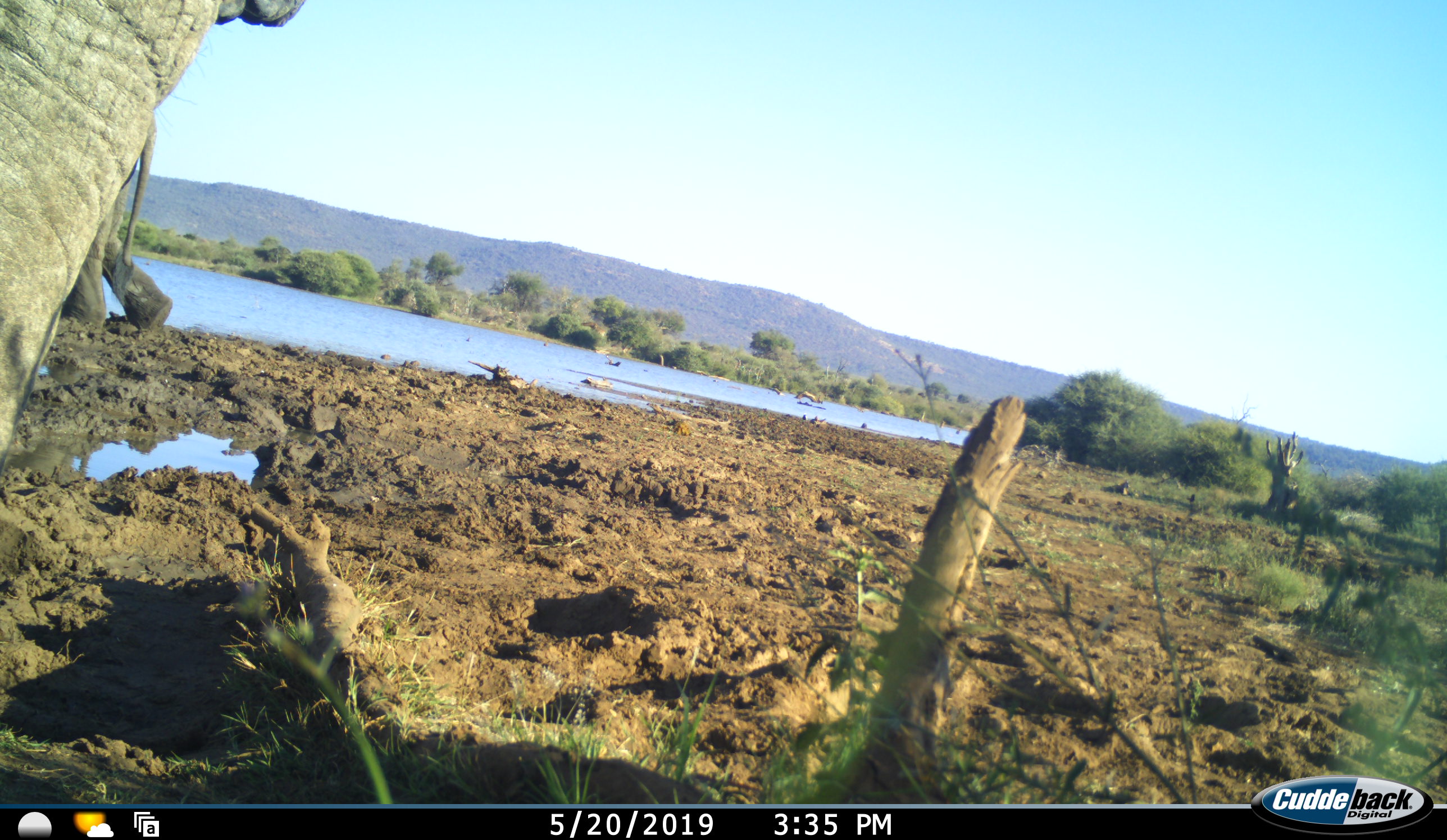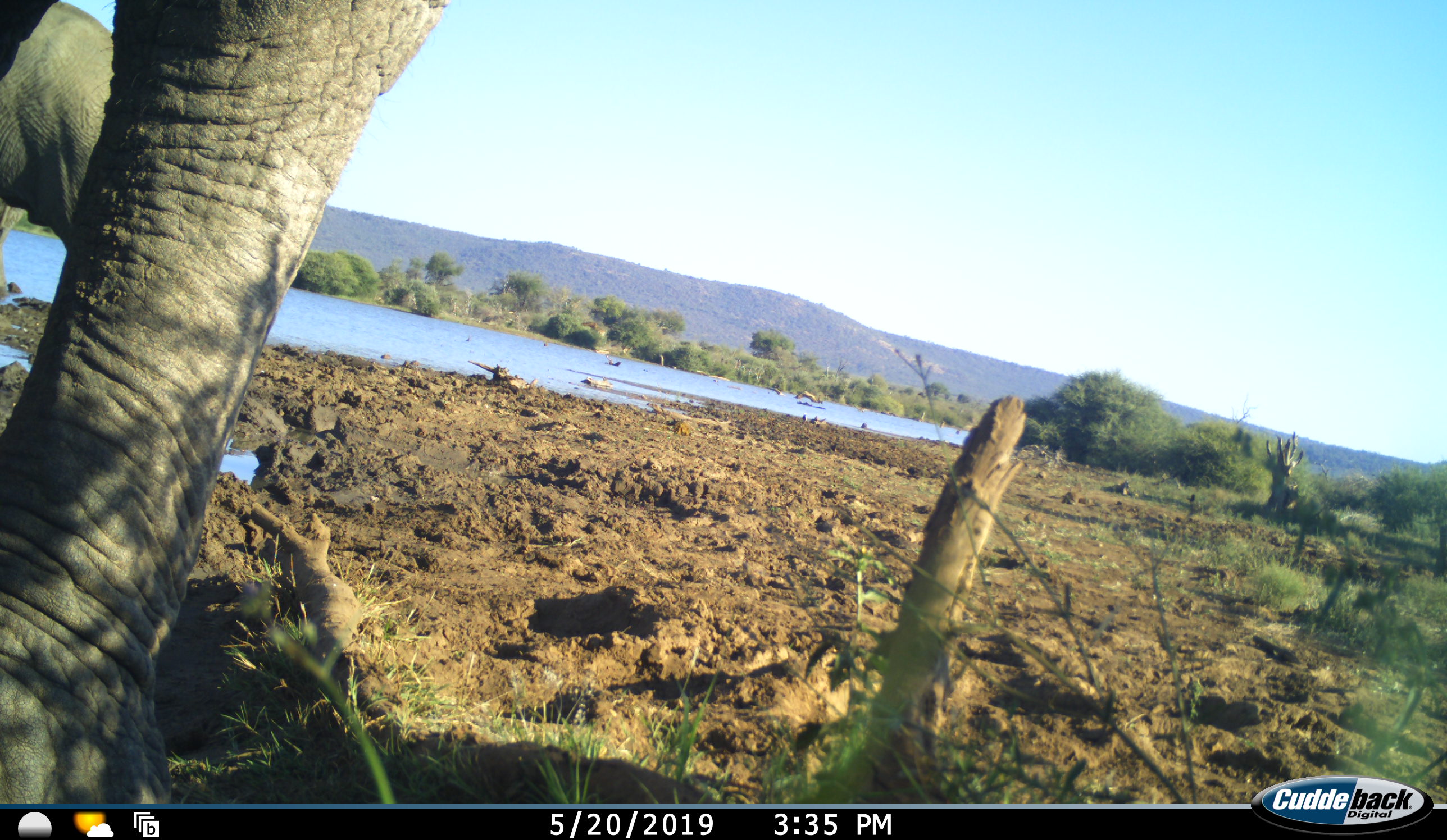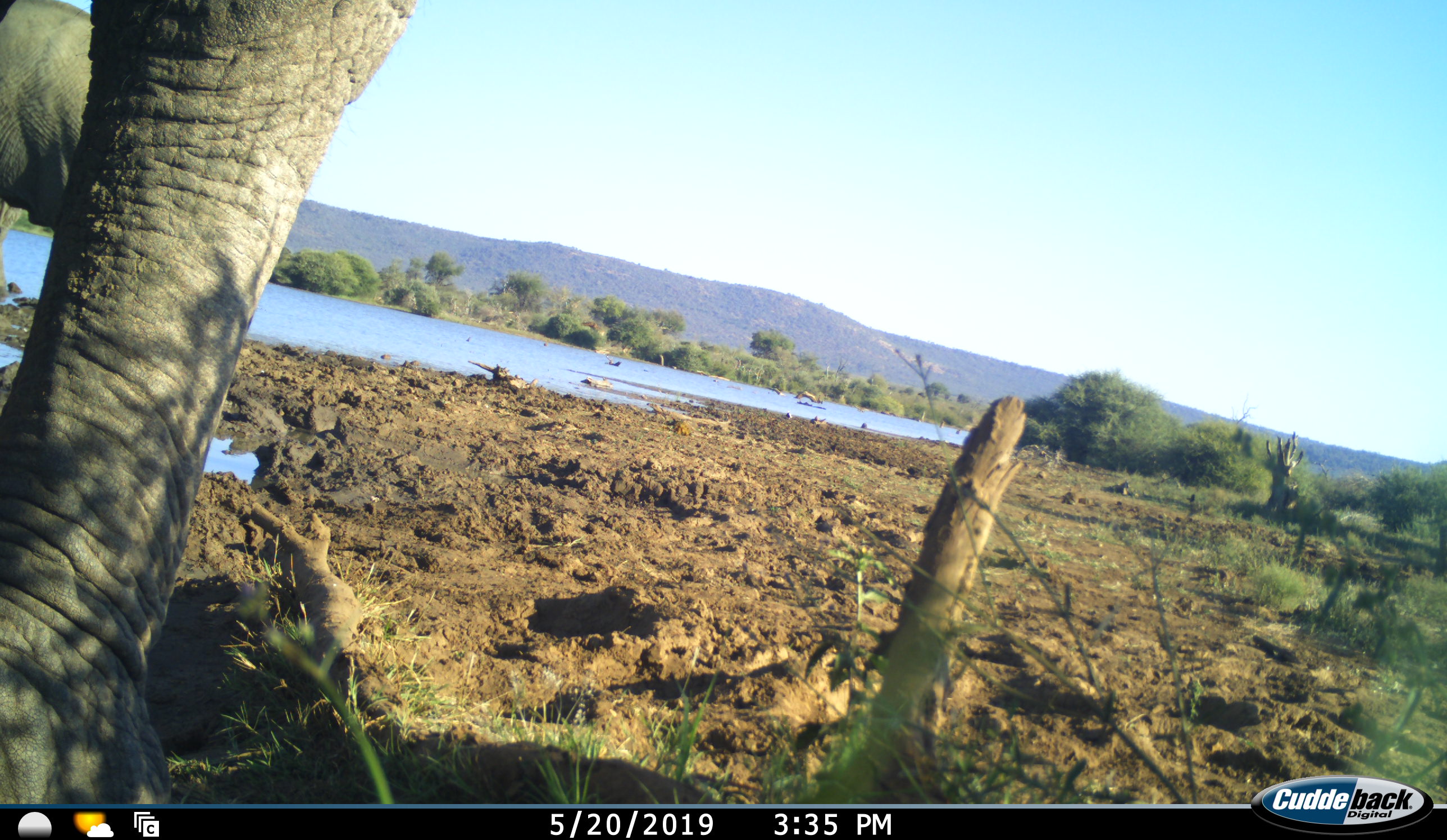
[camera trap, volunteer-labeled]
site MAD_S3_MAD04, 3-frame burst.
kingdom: Animalia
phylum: Chordata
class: Mammalia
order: Proboscidea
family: Elephantidae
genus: Loxodonta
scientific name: Loxodonta africana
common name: african bush elephant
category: elephant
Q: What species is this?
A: Elephant (african bush elephant) (Loxodonta africana).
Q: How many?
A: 2.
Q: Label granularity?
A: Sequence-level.